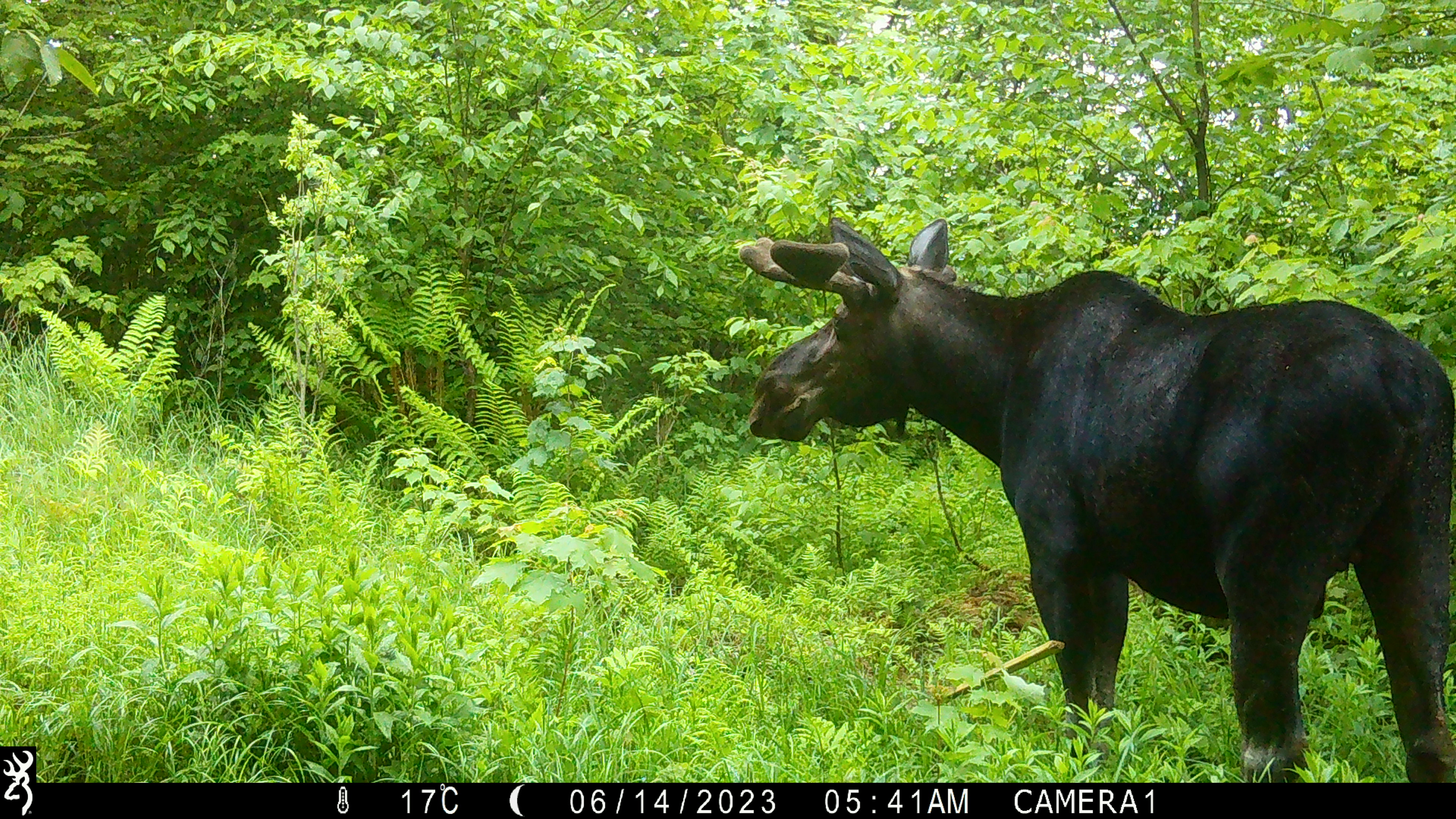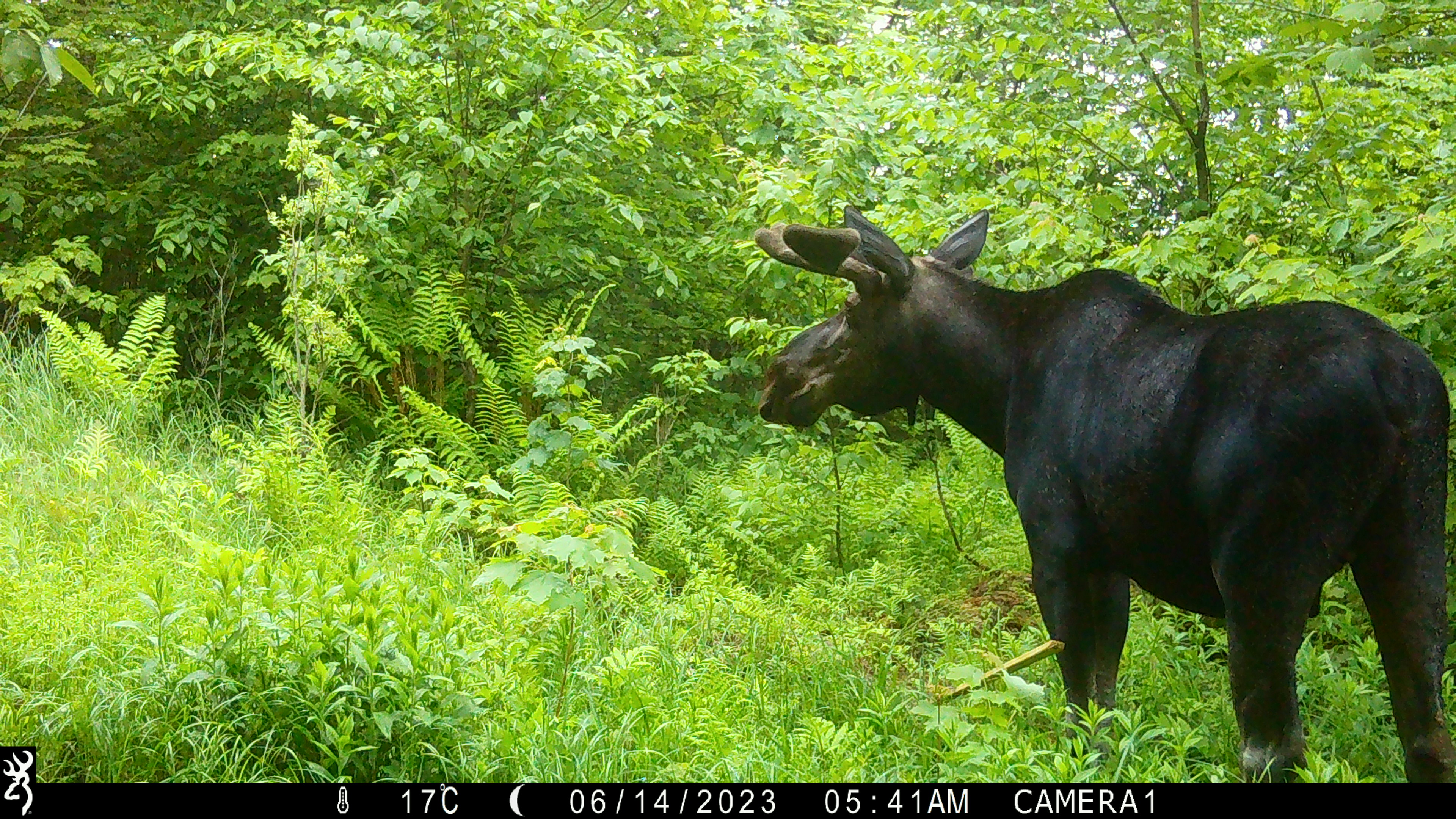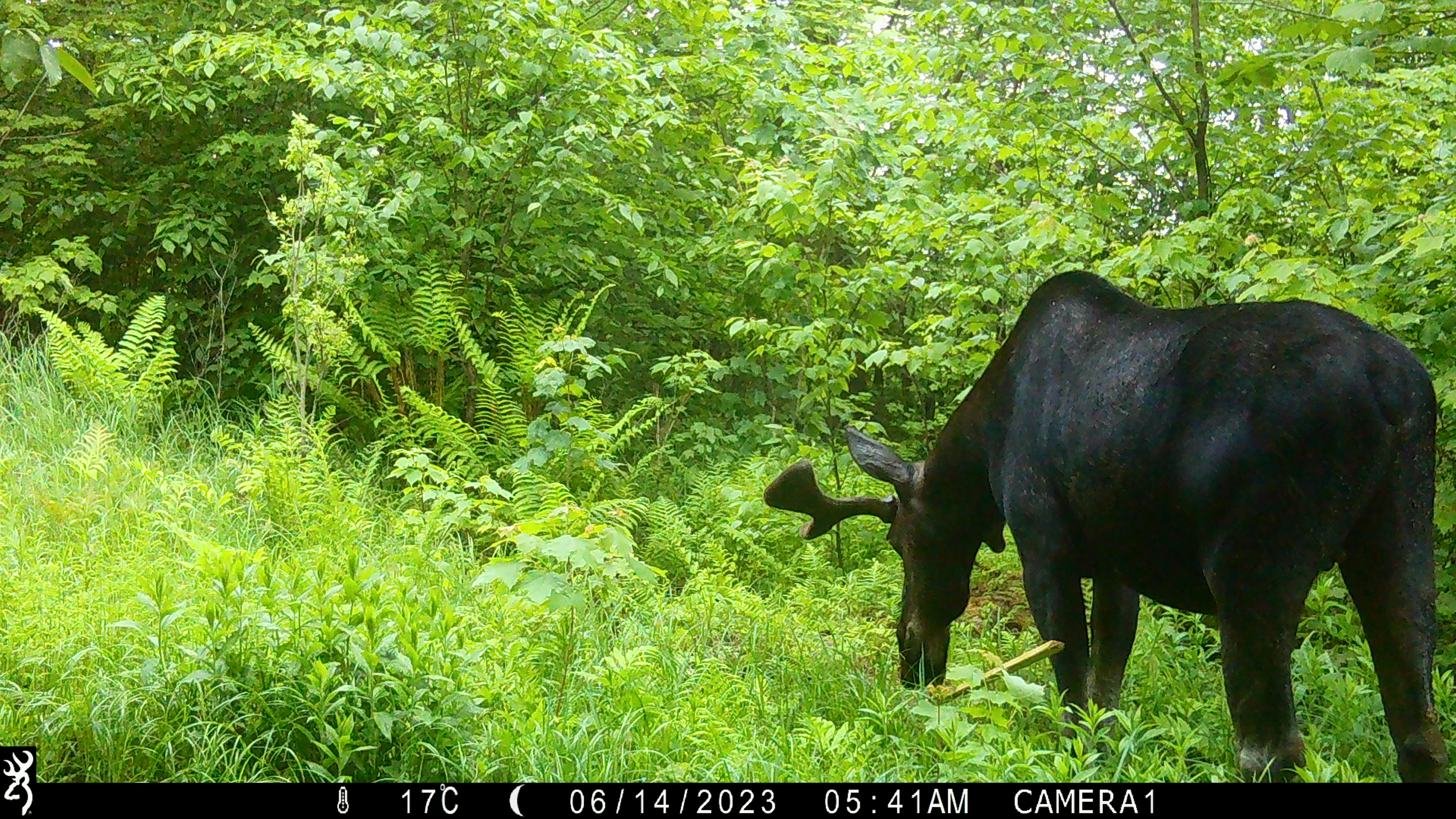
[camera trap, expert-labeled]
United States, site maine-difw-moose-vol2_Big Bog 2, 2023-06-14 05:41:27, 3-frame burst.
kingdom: Animalia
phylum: Chordata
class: Mammalia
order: Artiodactyla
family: Cervidae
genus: Alces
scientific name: Alces alces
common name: moose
Moose (Alces alces).